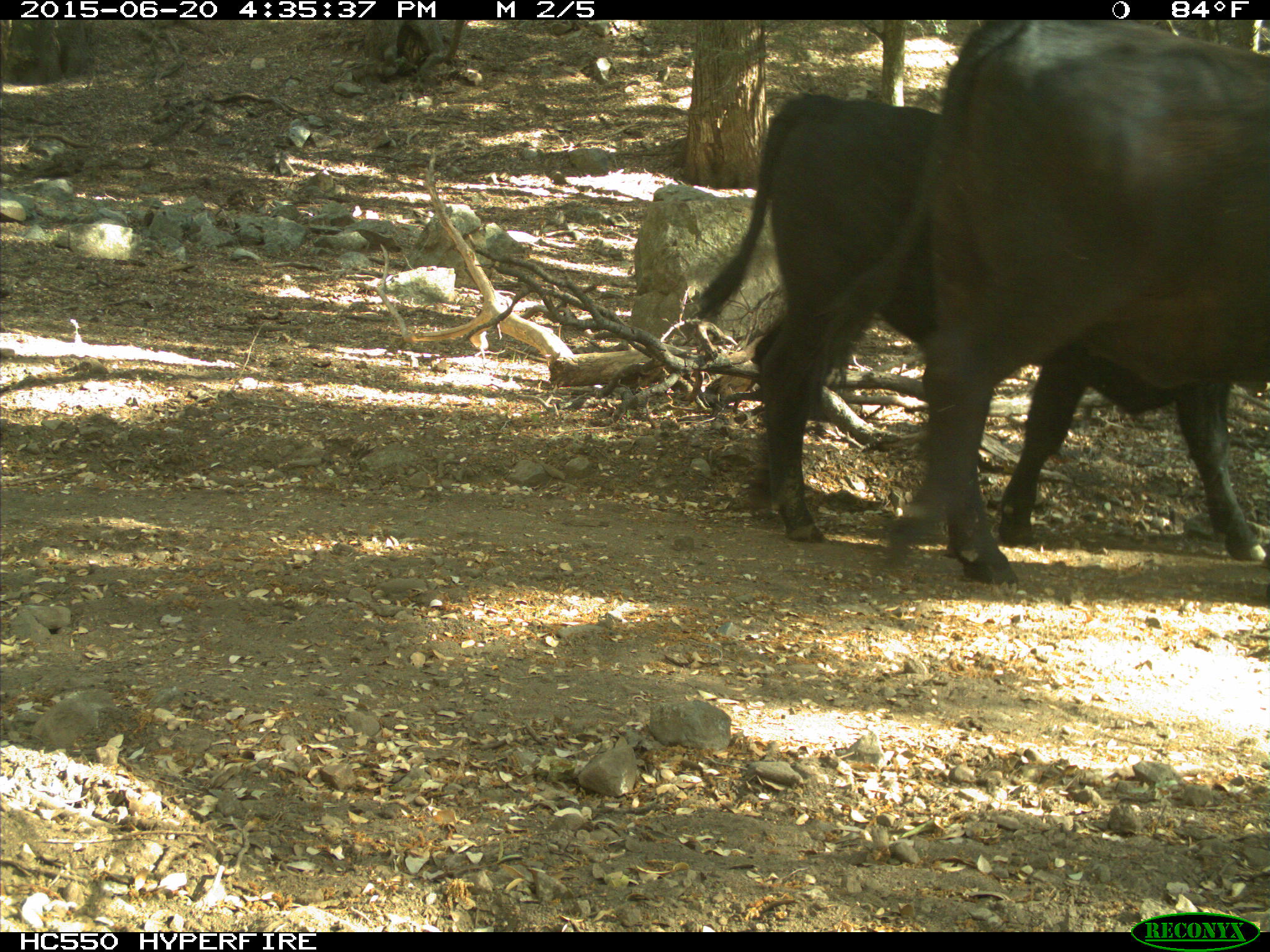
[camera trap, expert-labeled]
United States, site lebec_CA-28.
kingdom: Animalia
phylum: Chordata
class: Mammalia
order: Artiodactyla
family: Bovidae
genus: Bos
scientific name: Bos taurus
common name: domestic cow